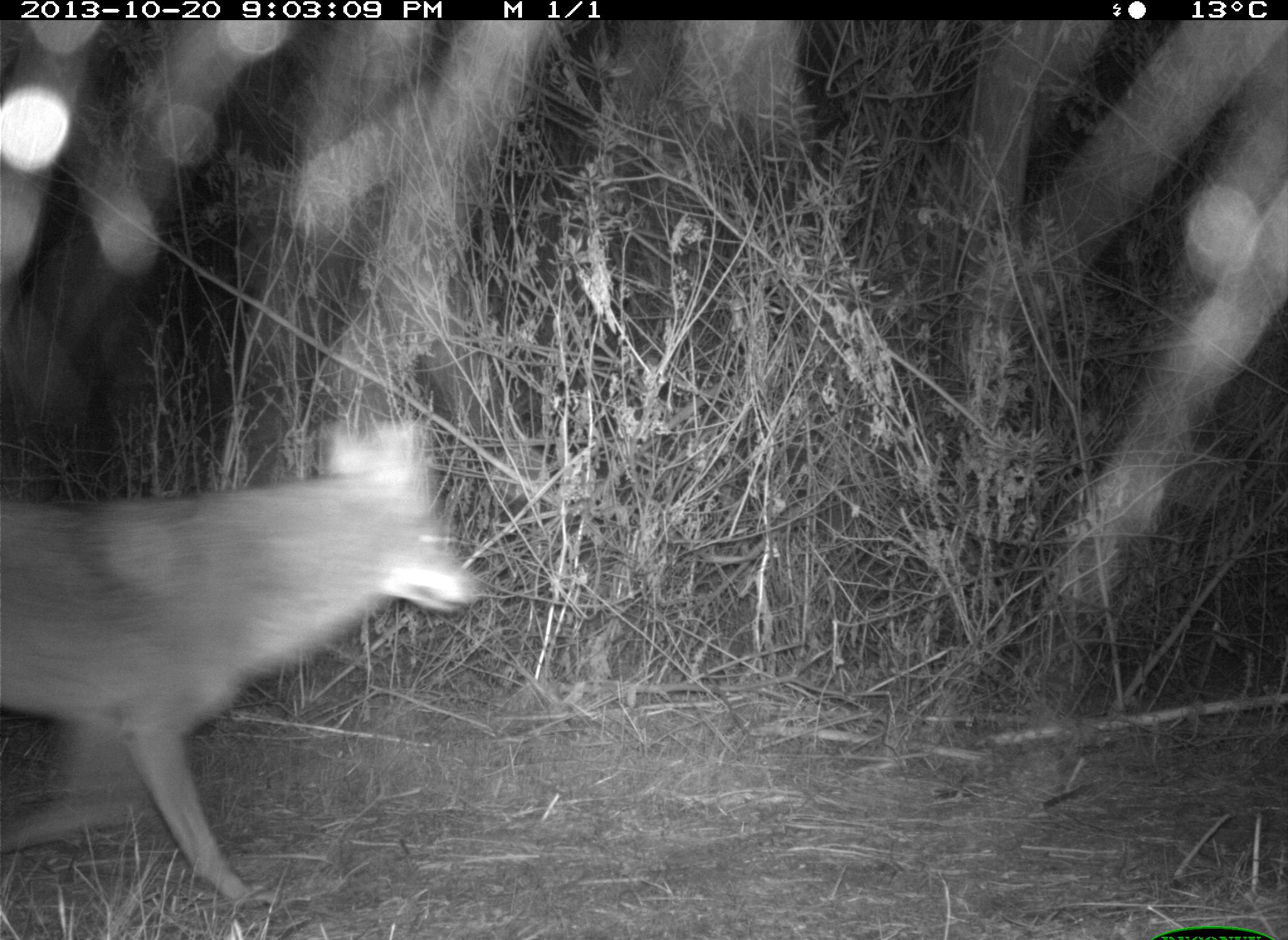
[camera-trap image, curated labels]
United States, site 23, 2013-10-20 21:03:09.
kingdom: Animalia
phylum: Chordata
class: Mammalia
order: Carnivora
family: Canidae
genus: Canis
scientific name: Canis latrans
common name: coyote